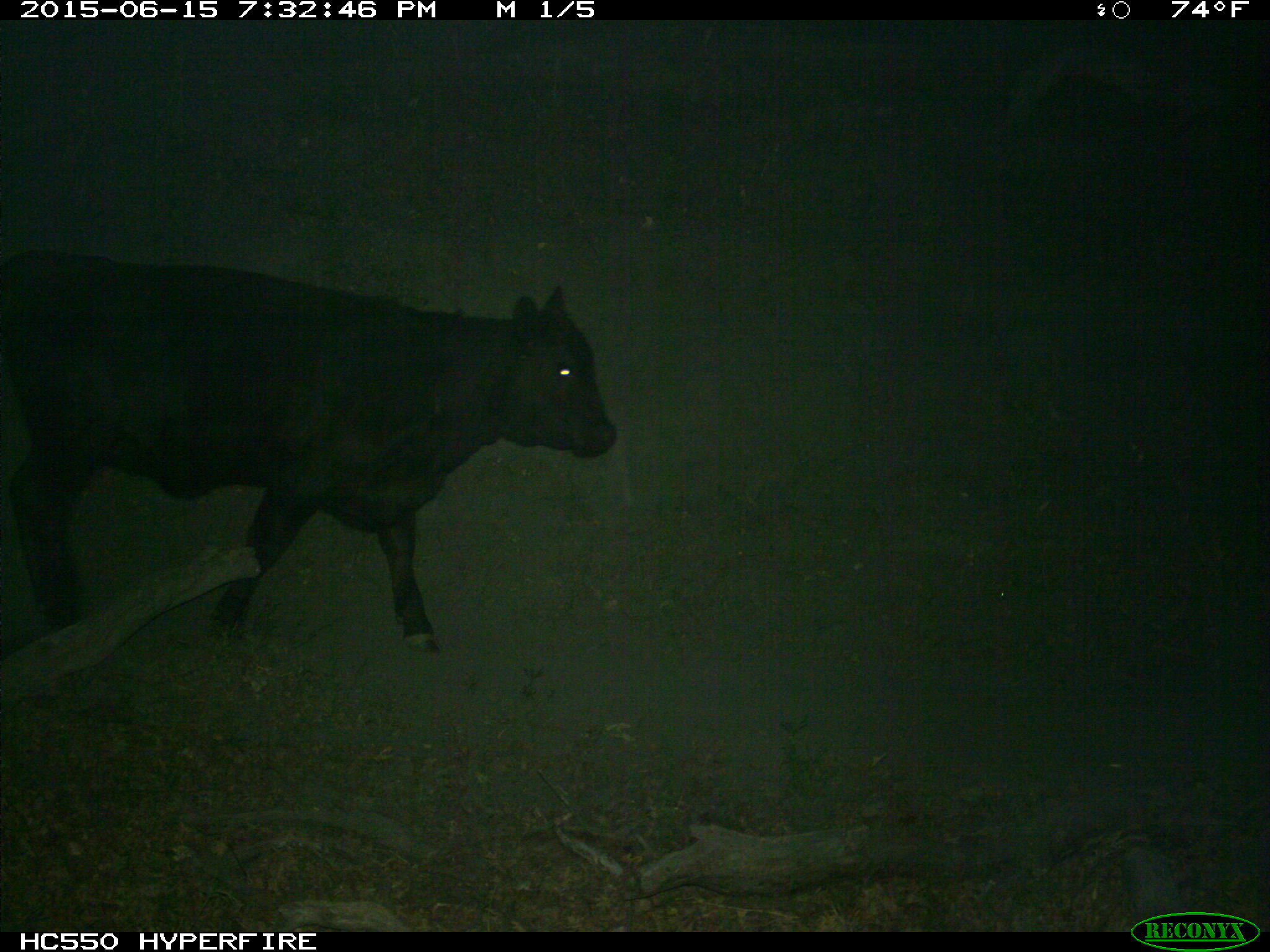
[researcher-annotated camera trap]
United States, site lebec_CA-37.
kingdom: Animalia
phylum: Chordata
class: Mammalia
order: Artiodactyla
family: Bovidae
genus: Bos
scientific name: Bos taurus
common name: domestic cow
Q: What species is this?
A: Bos taurus (domestic cow).